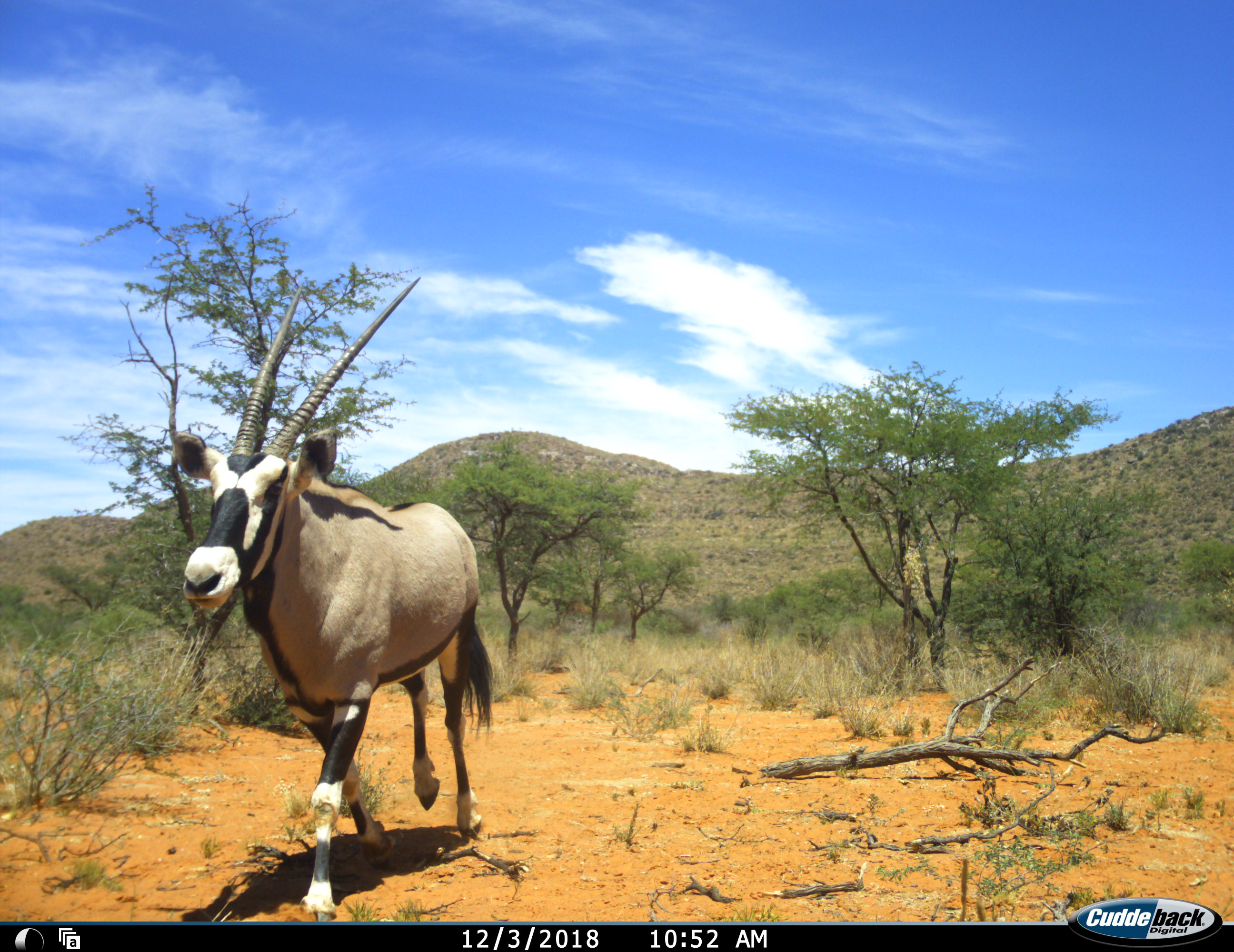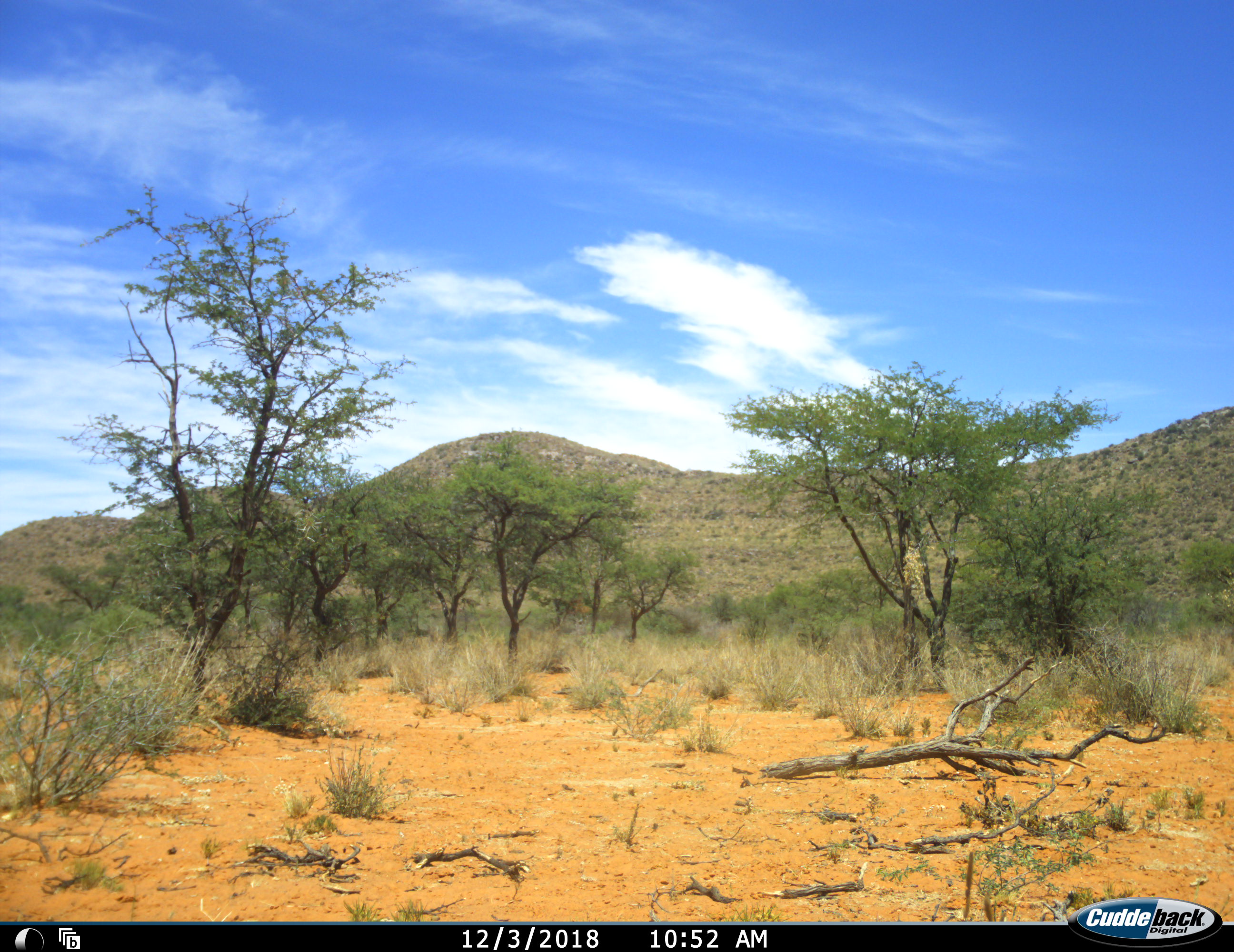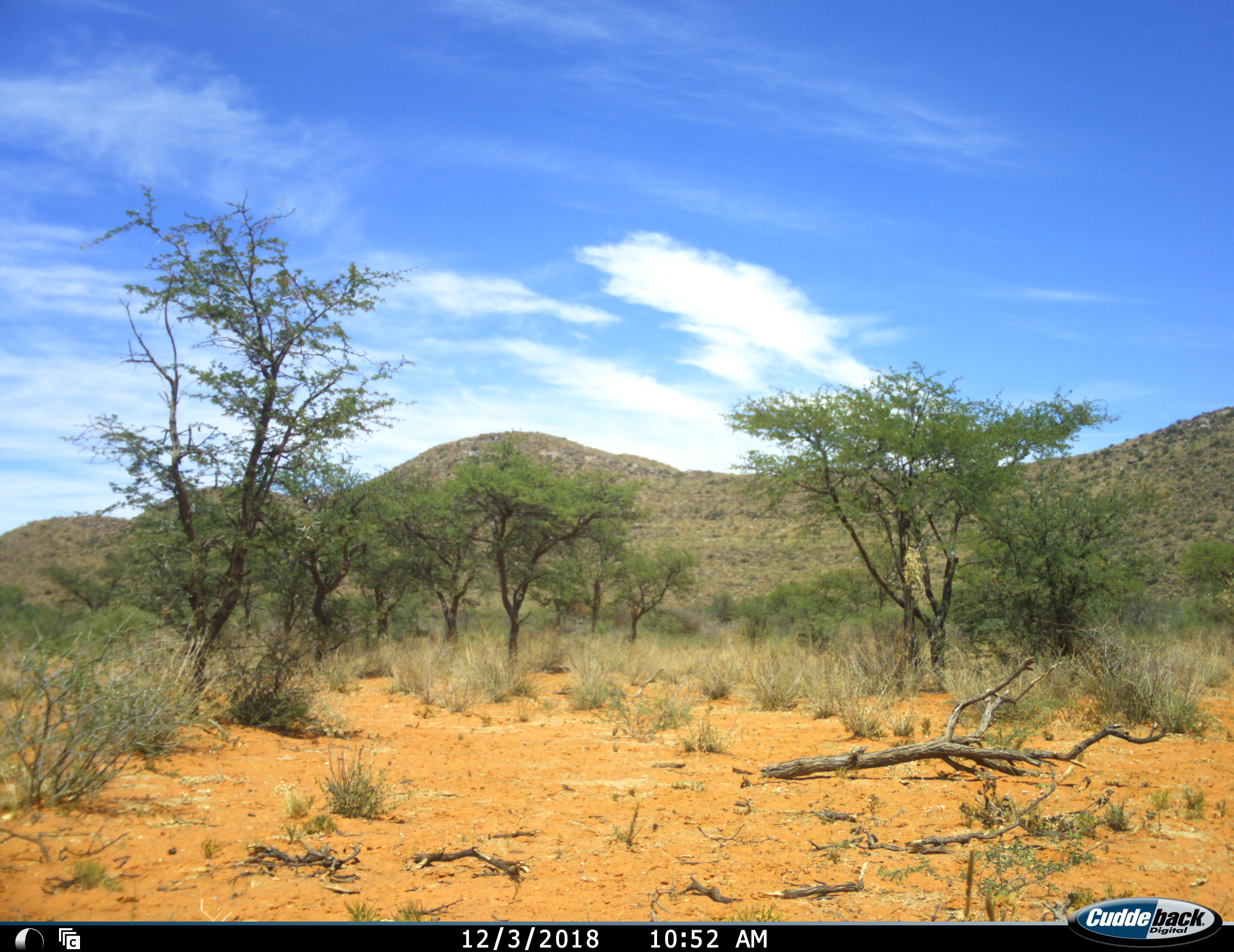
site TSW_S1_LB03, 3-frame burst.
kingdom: Animalia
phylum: Chordata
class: Mammalia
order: Artiodactyla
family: Bovidae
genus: Oryx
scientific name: Oryx gazella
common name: gemsbok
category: oryx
Oryx (gemsbok) (Oryx gazella), count 1. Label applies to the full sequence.